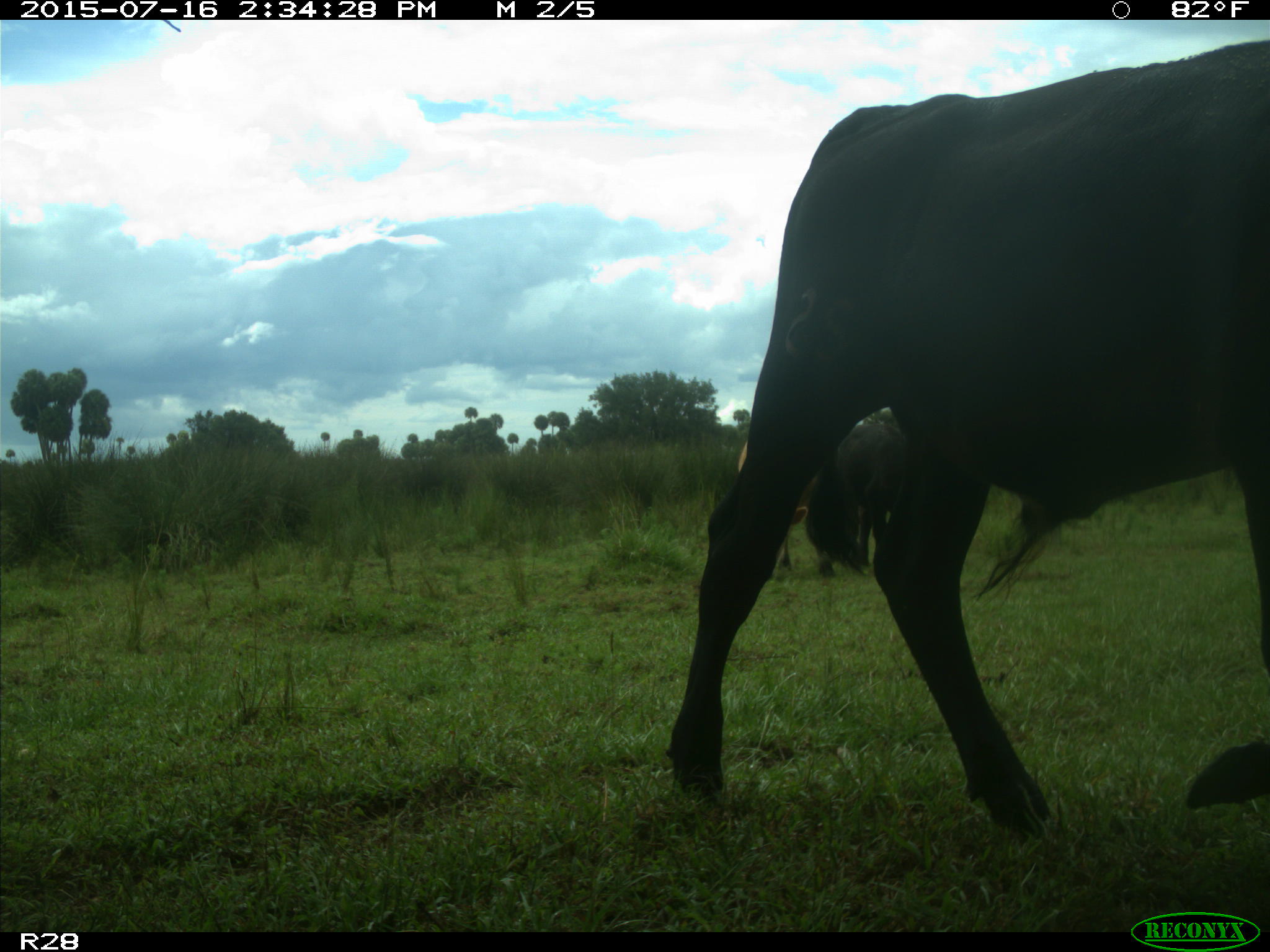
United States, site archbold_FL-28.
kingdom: Animalia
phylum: Chordata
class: Mammalia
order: Artiodactyla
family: Bovidae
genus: Bos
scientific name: Bos taurus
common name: domestic cow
Bos taurus (domestic cow).